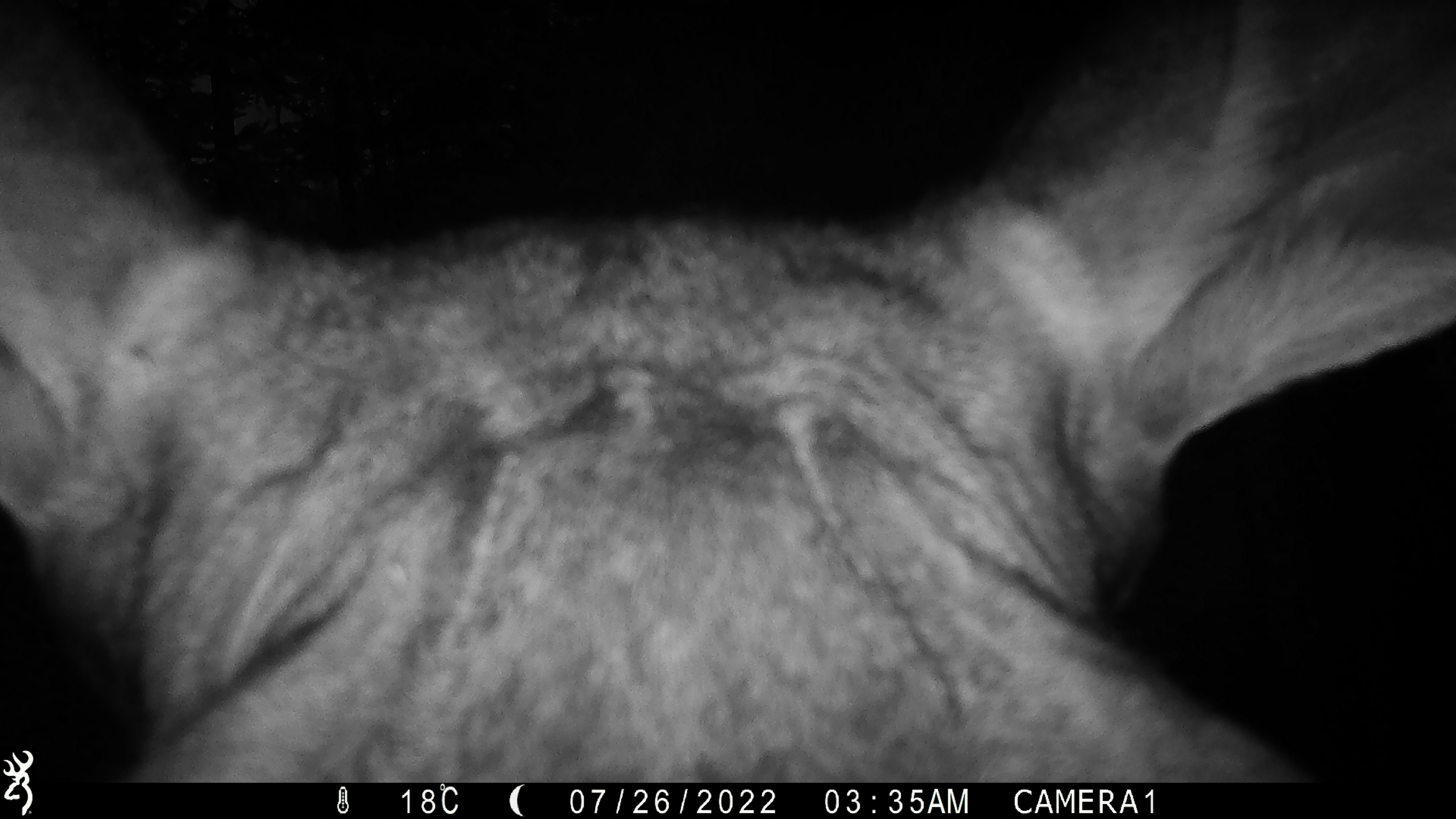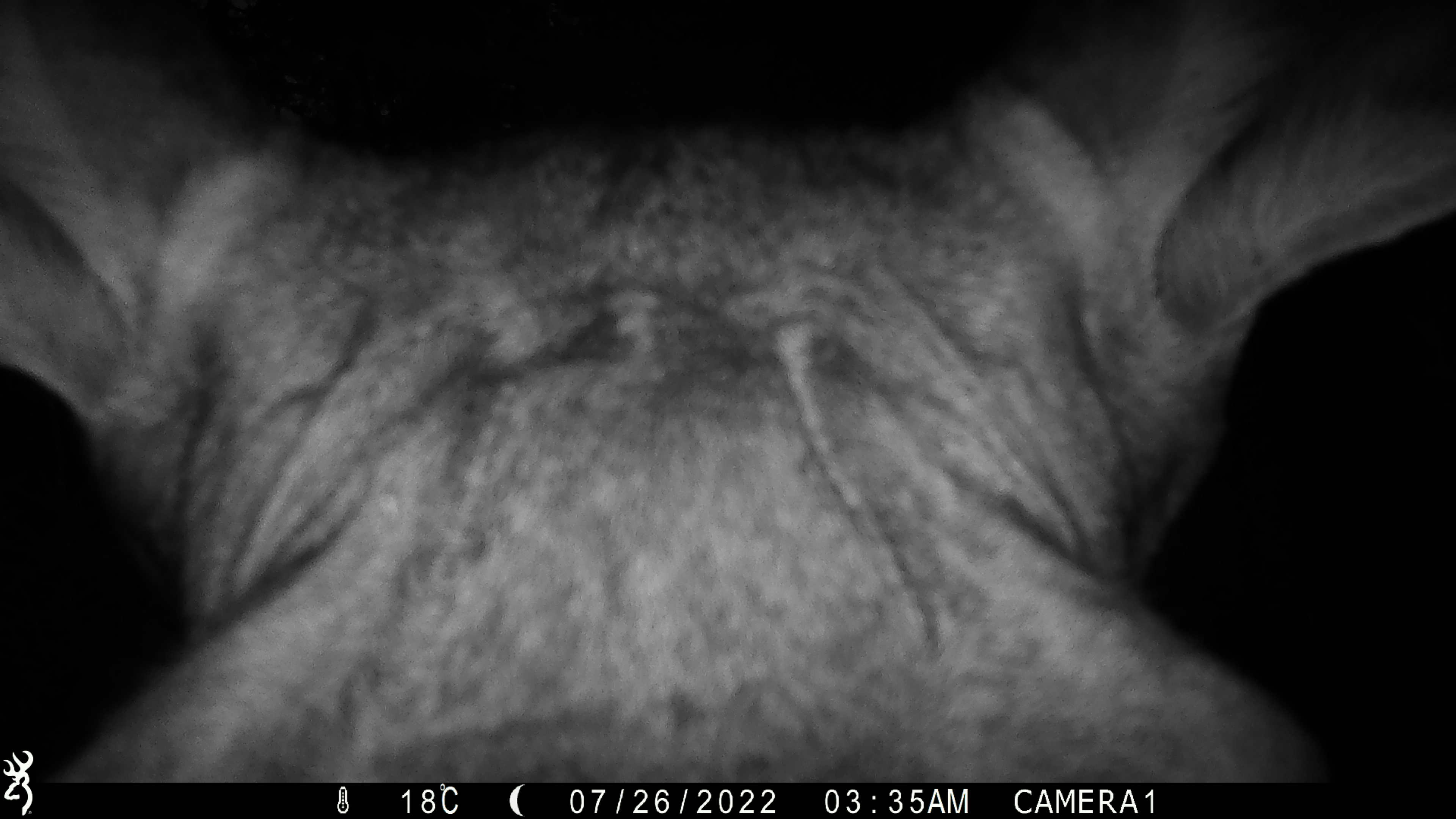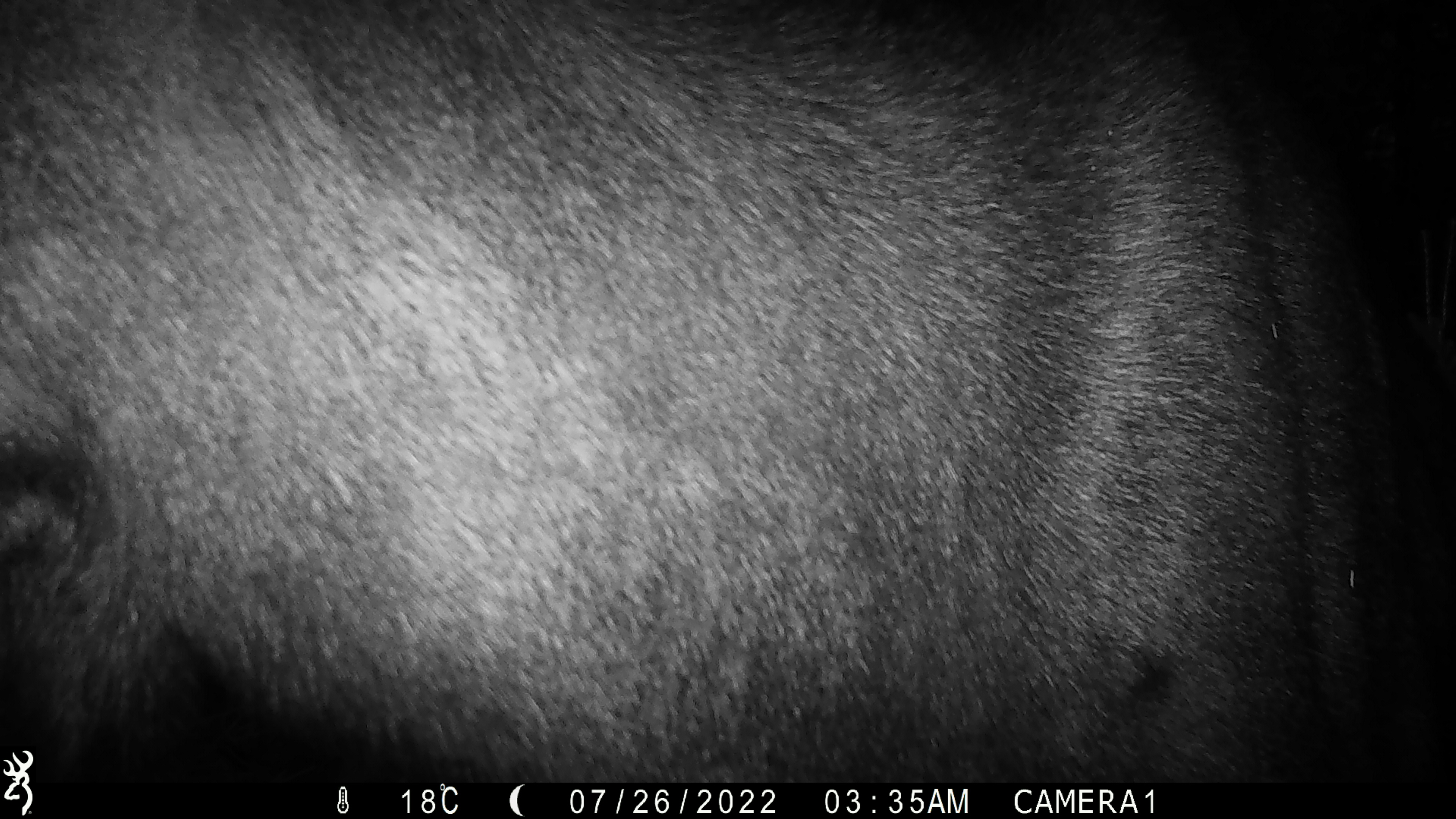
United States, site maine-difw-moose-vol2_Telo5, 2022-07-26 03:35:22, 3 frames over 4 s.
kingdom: Animalia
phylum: Chordata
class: Mammalia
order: Artiodactyla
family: Cervidae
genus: Alces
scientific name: Alces alces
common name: moose